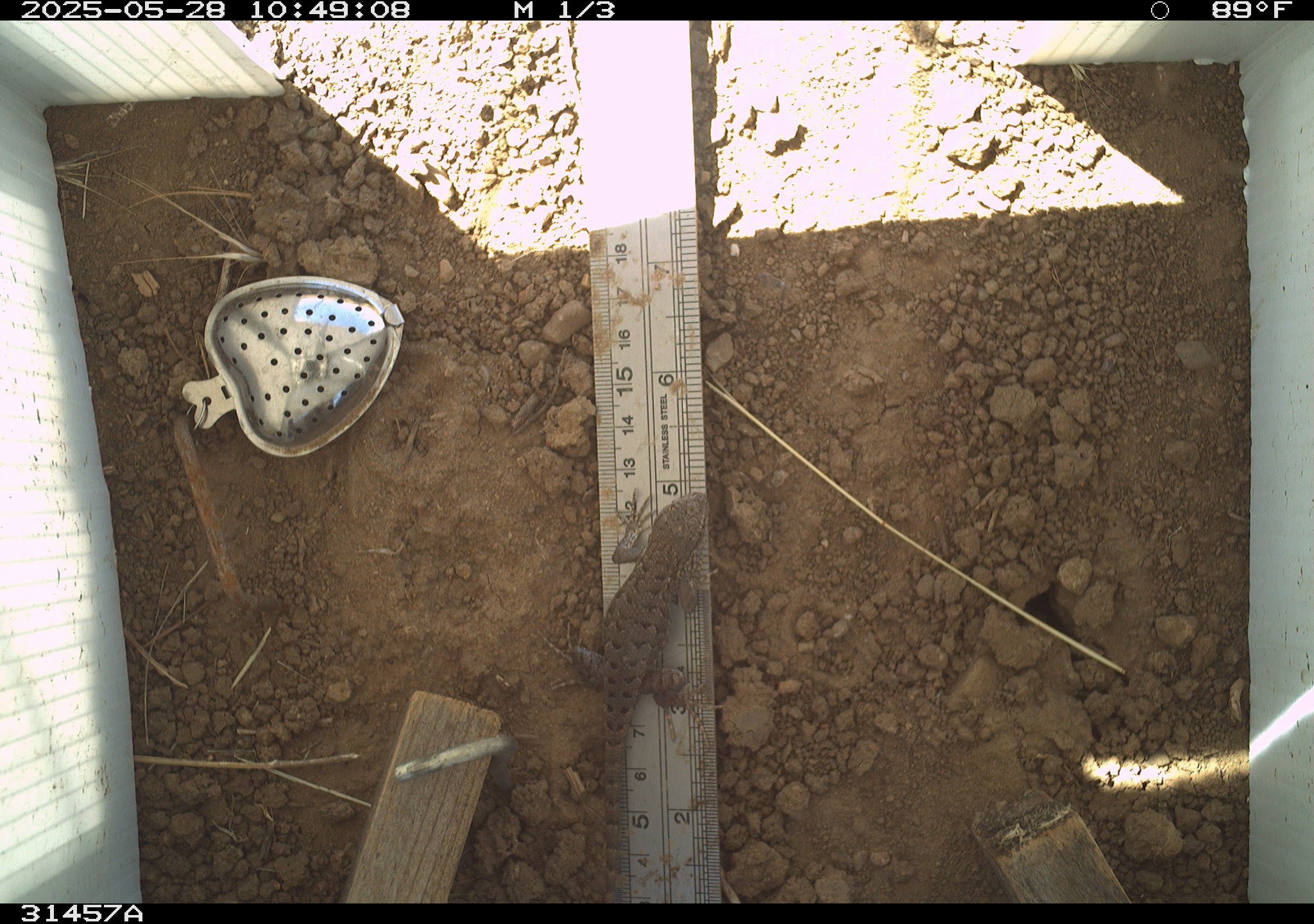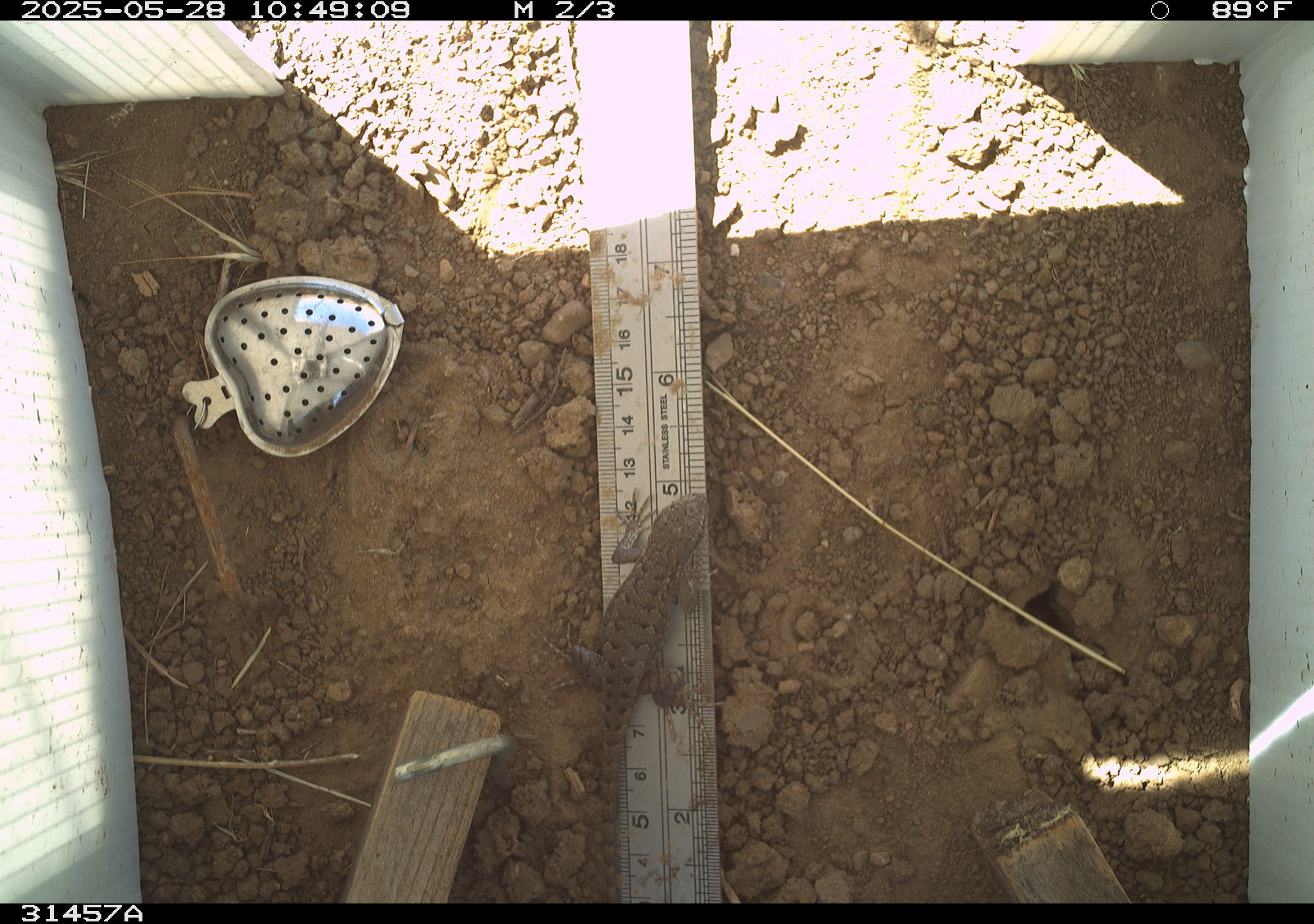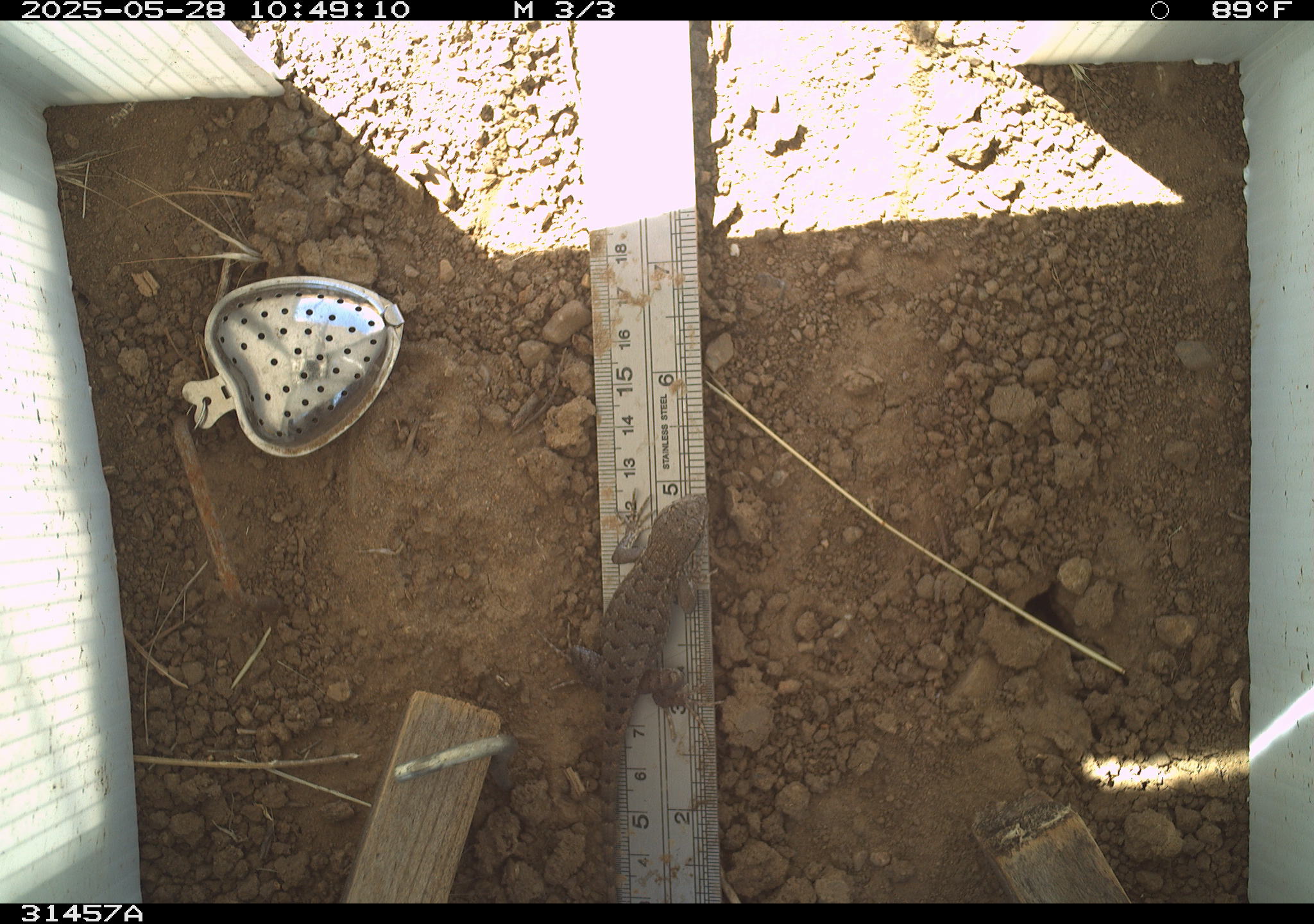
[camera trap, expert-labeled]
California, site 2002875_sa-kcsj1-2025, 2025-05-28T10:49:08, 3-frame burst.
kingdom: Animalia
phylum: Chordata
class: Reptilia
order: Squamata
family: Phrynosomatidae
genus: Sceloporus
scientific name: Sceloporus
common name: spiny lizards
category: sceloporus species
Sceloporus species (spiny lizards) (Sceloporus).